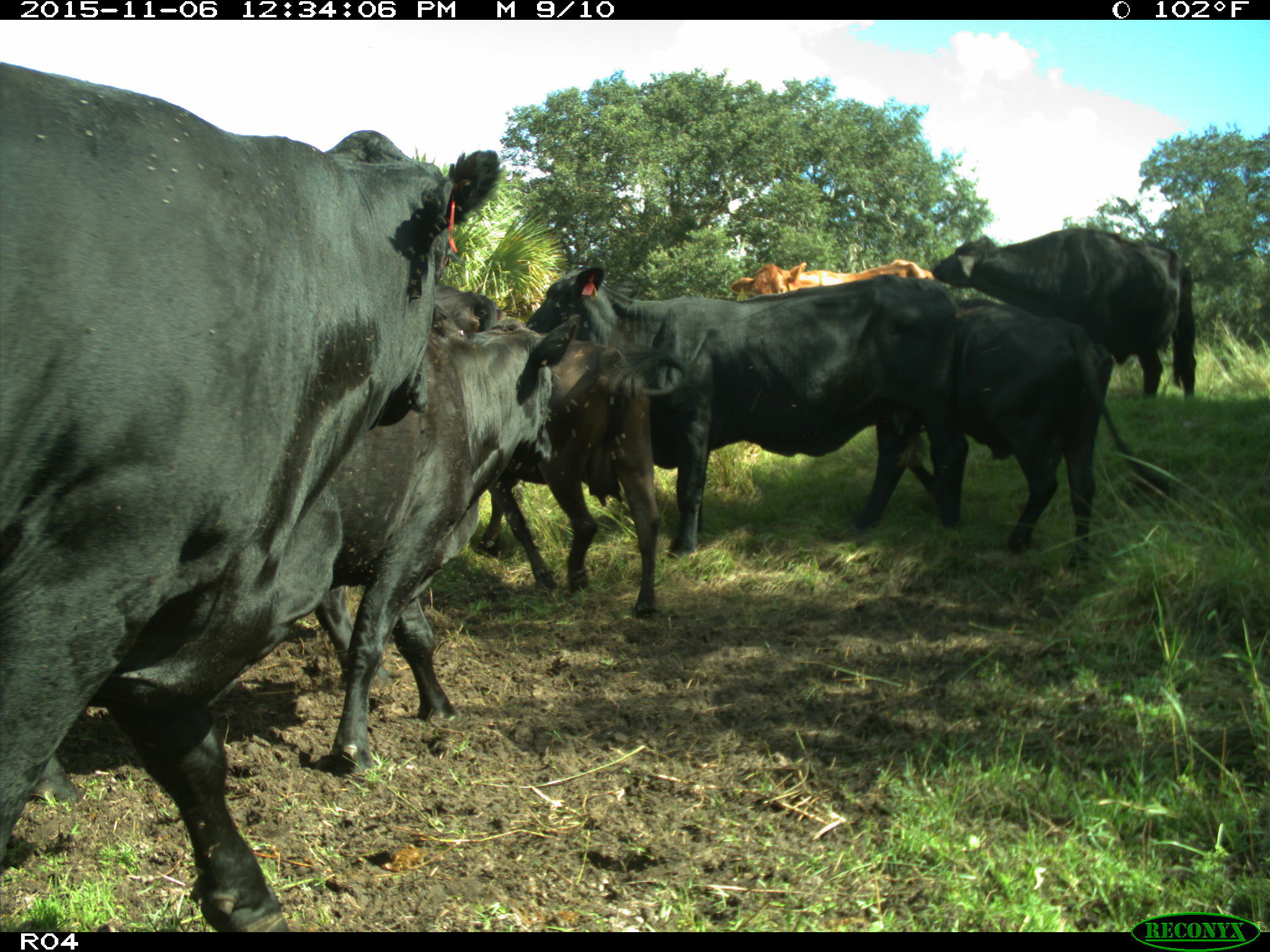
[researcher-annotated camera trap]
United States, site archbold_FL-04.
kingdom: Animalia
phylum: Chordata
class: Mammalia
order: Artiodactyla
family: Bovidae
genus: Bos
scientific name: Bos taurus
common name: domestic cow